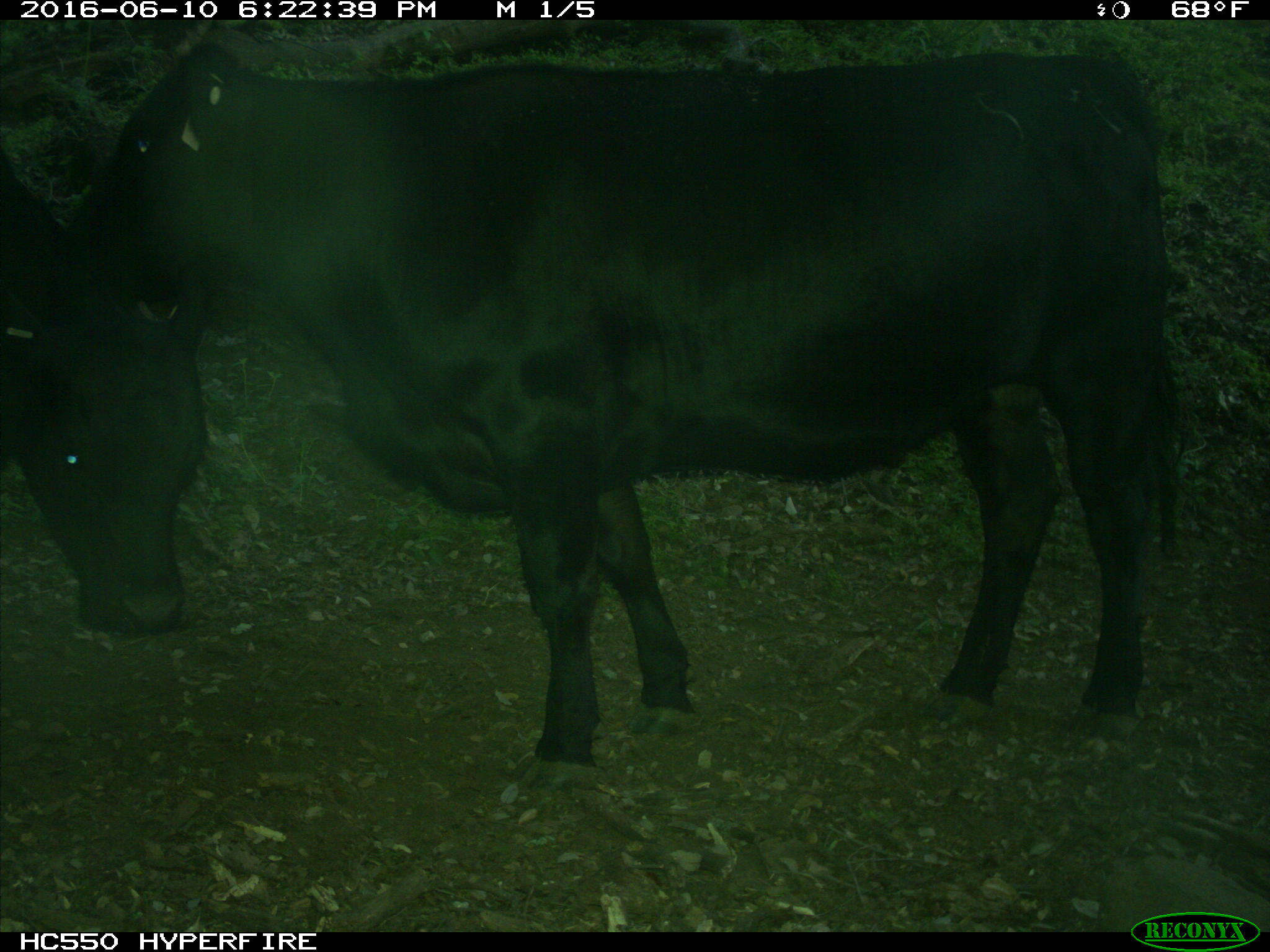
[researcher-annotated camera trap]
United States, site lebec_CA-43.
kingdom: Animalia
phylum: Chordata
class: Mammalia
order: Artiodactyla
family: Bovidae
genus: Bos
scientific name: Bos taurus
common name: domestic cow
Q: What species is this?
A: Bos taurus (domestic cow).